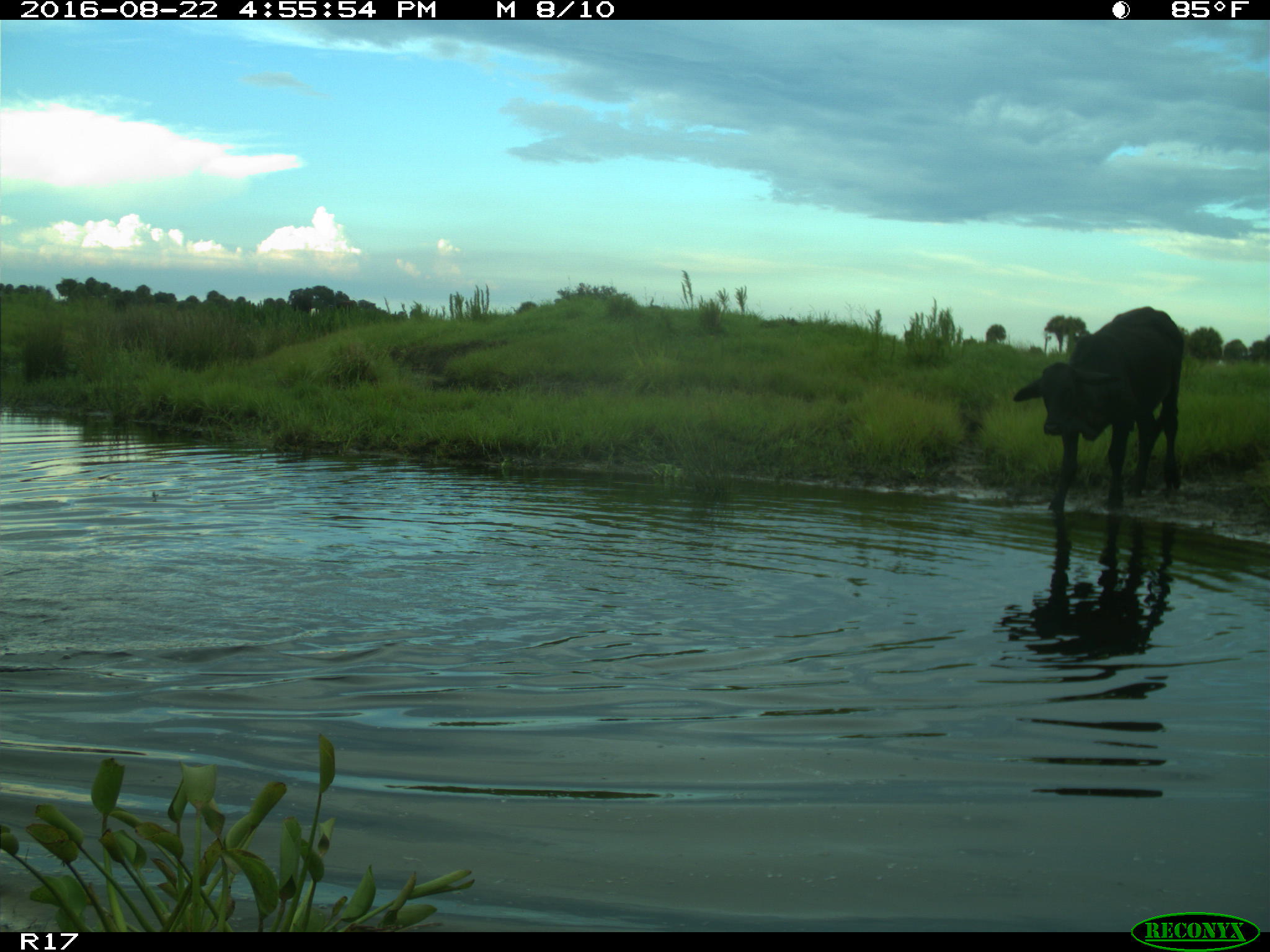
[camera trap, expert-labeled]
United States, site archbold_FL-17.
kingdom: Animalia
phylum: Chordata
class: Mammalia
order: Artiodactyla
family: Bovidae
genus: Bos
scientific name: Bos taurus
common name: domestic cow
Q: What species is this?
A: Bos taurus (domestic cow).